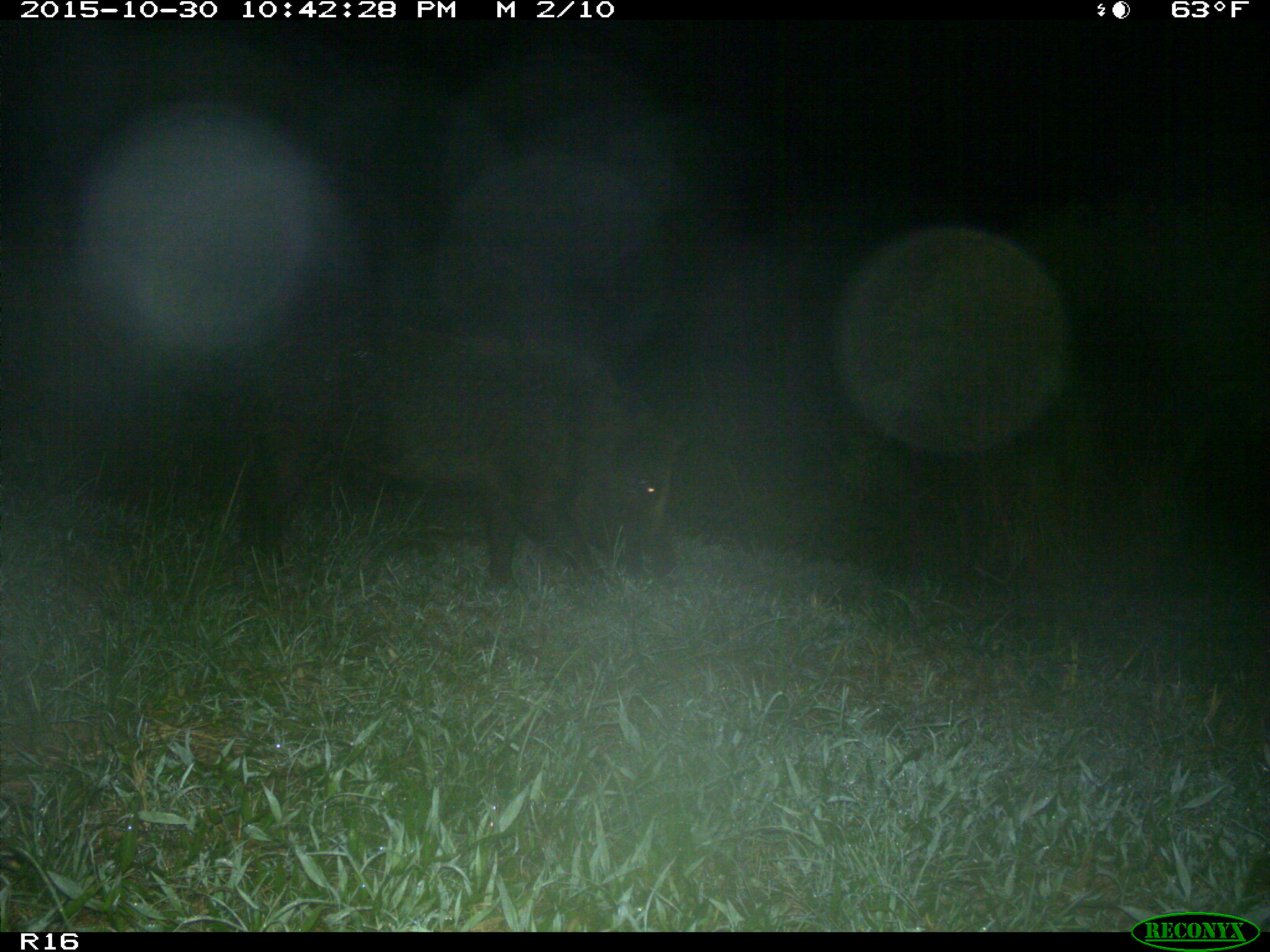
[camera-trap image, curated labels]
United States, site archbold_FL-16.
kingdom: Animalia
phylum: Chordata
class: Mammalia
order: Artiodactyla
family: Suidae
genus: Sus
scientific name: Sus scrofa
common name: wild boar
Sus scrofa (wild boar).